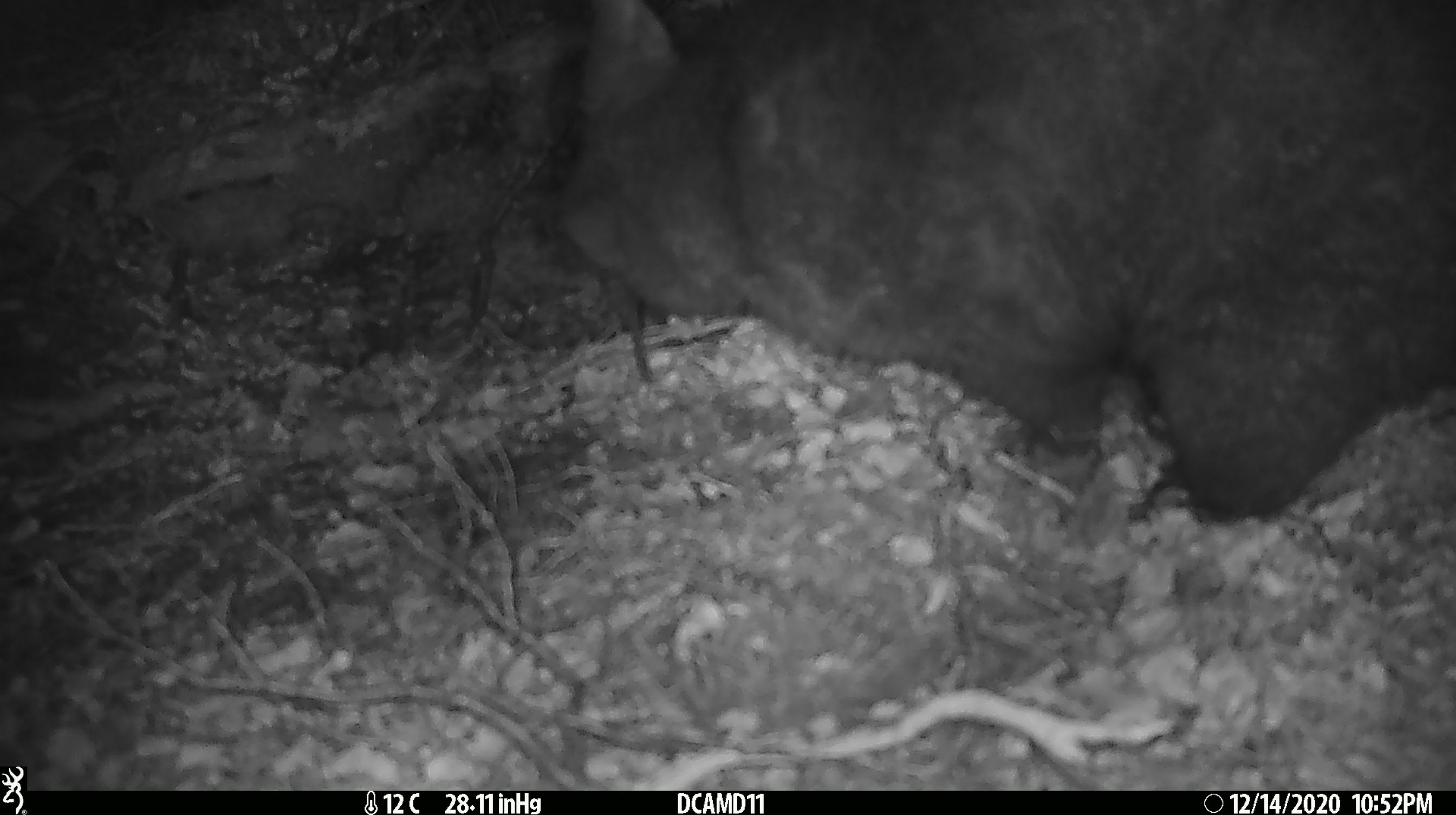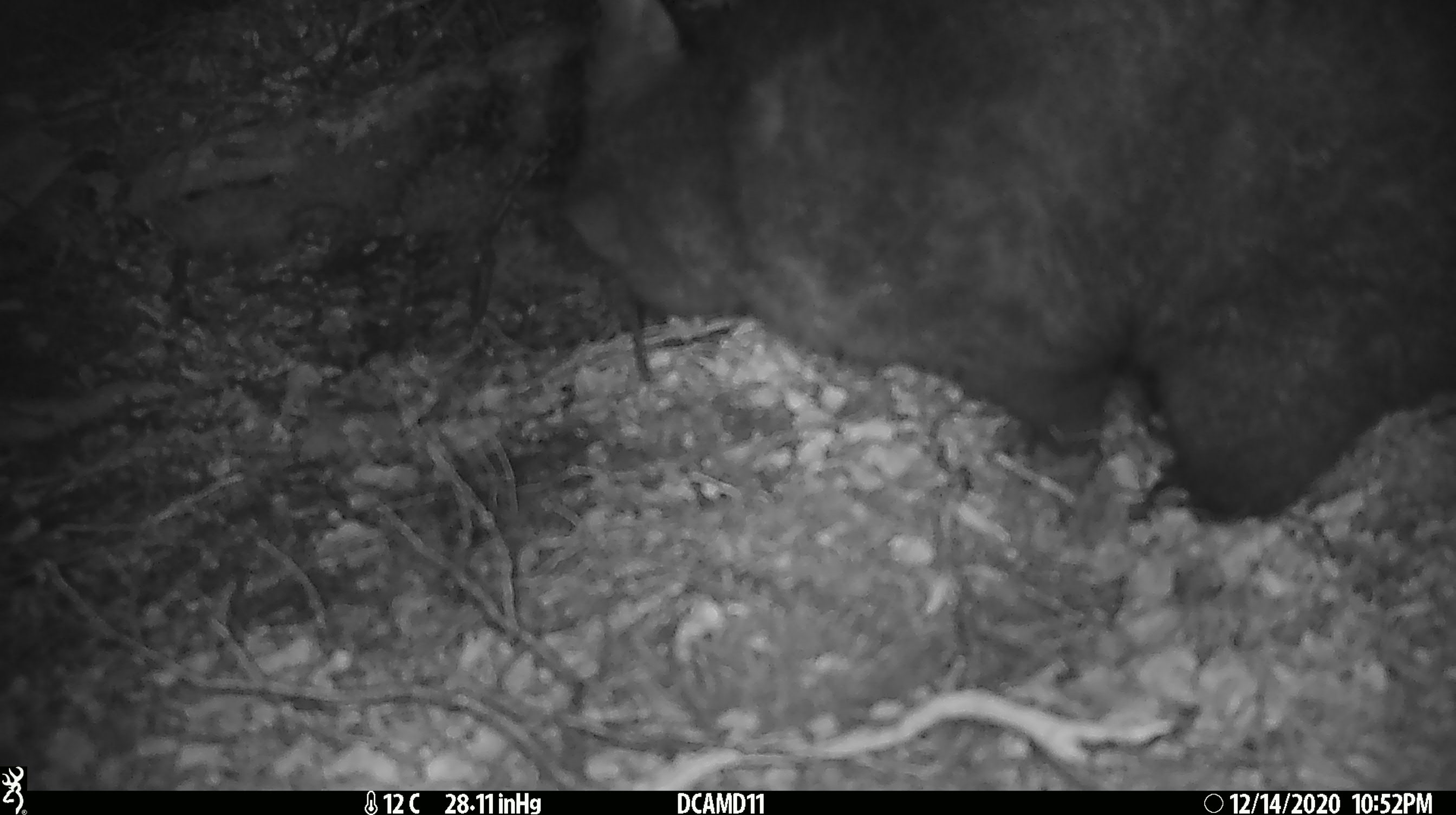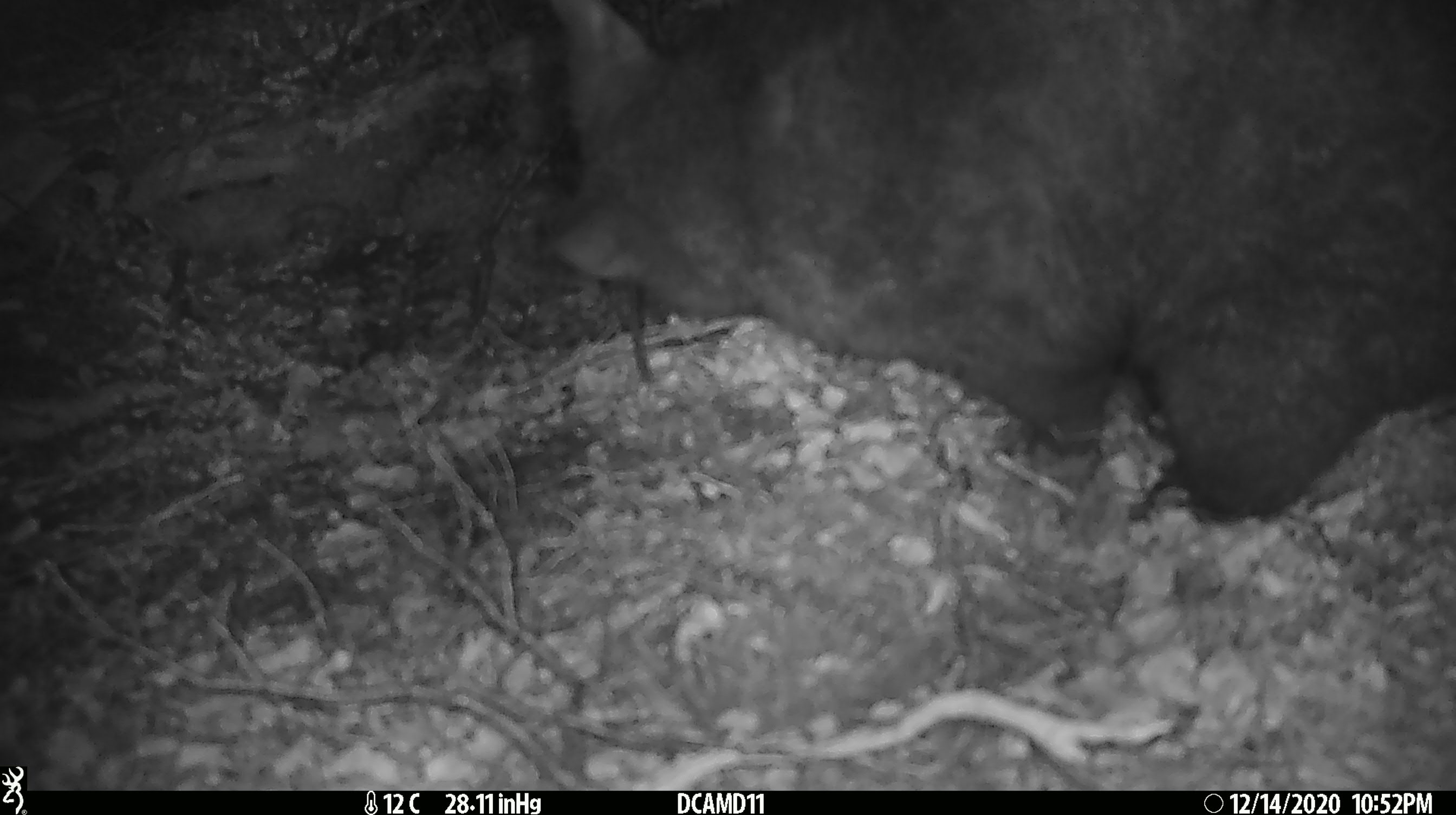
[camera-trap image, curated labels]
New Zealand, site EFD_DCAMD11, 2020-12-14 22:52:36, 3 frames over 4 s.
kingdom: Animalia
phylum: Chordata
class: Mammalia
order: Diprotodontia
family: Phalangeridae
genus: Trichosurus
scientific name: Trichosurus vulpecula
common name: common brushtail possum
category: possum